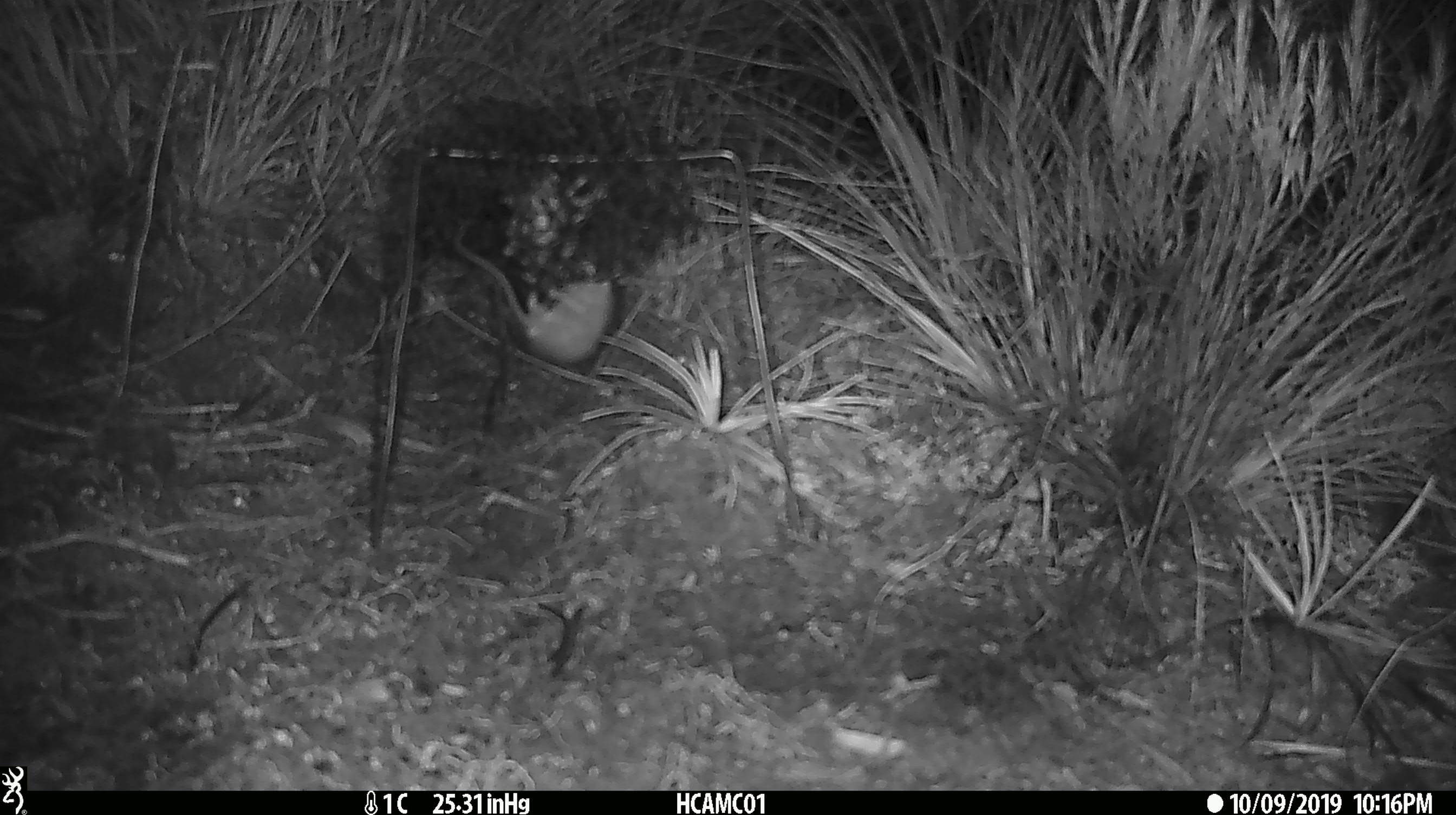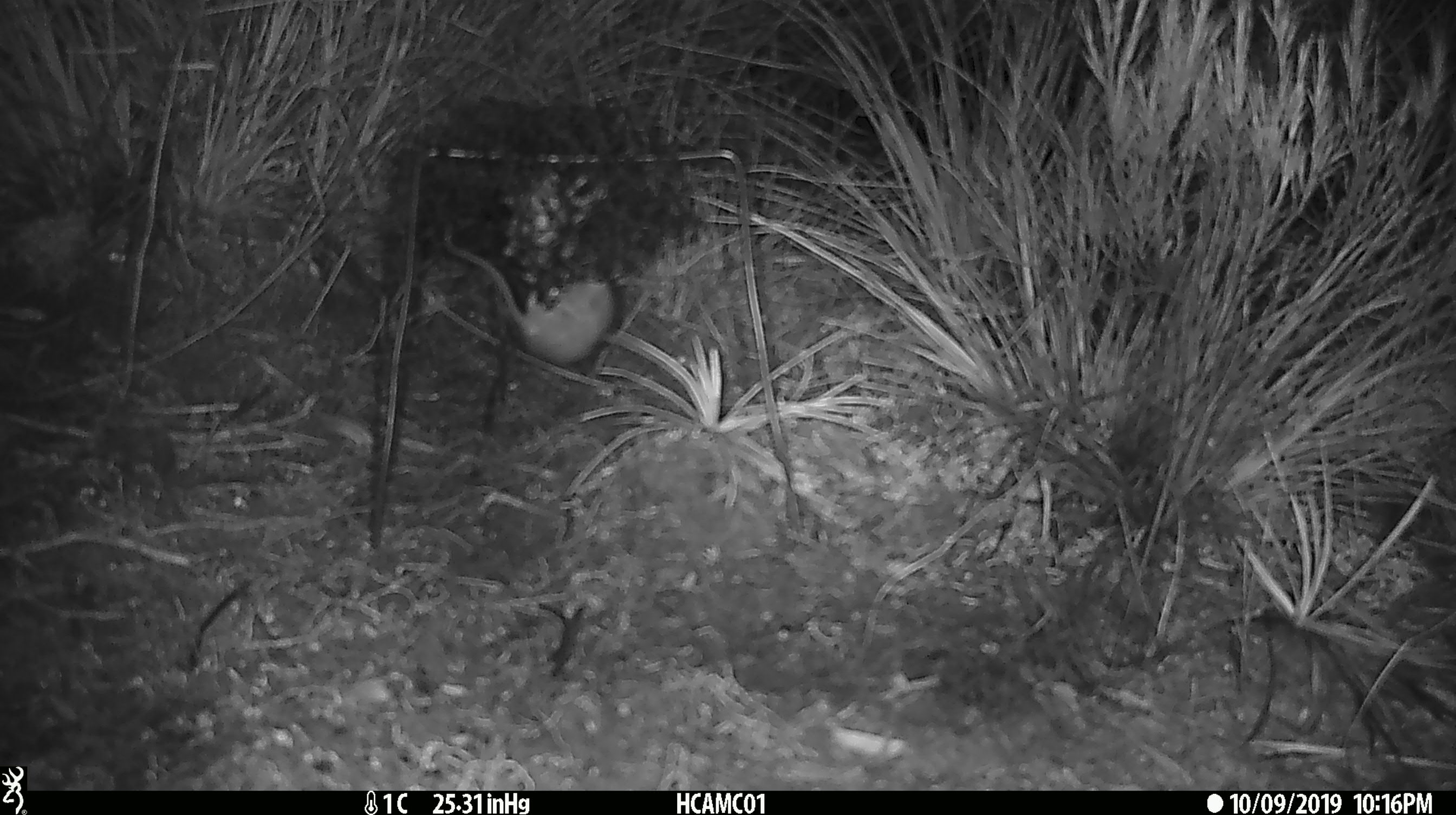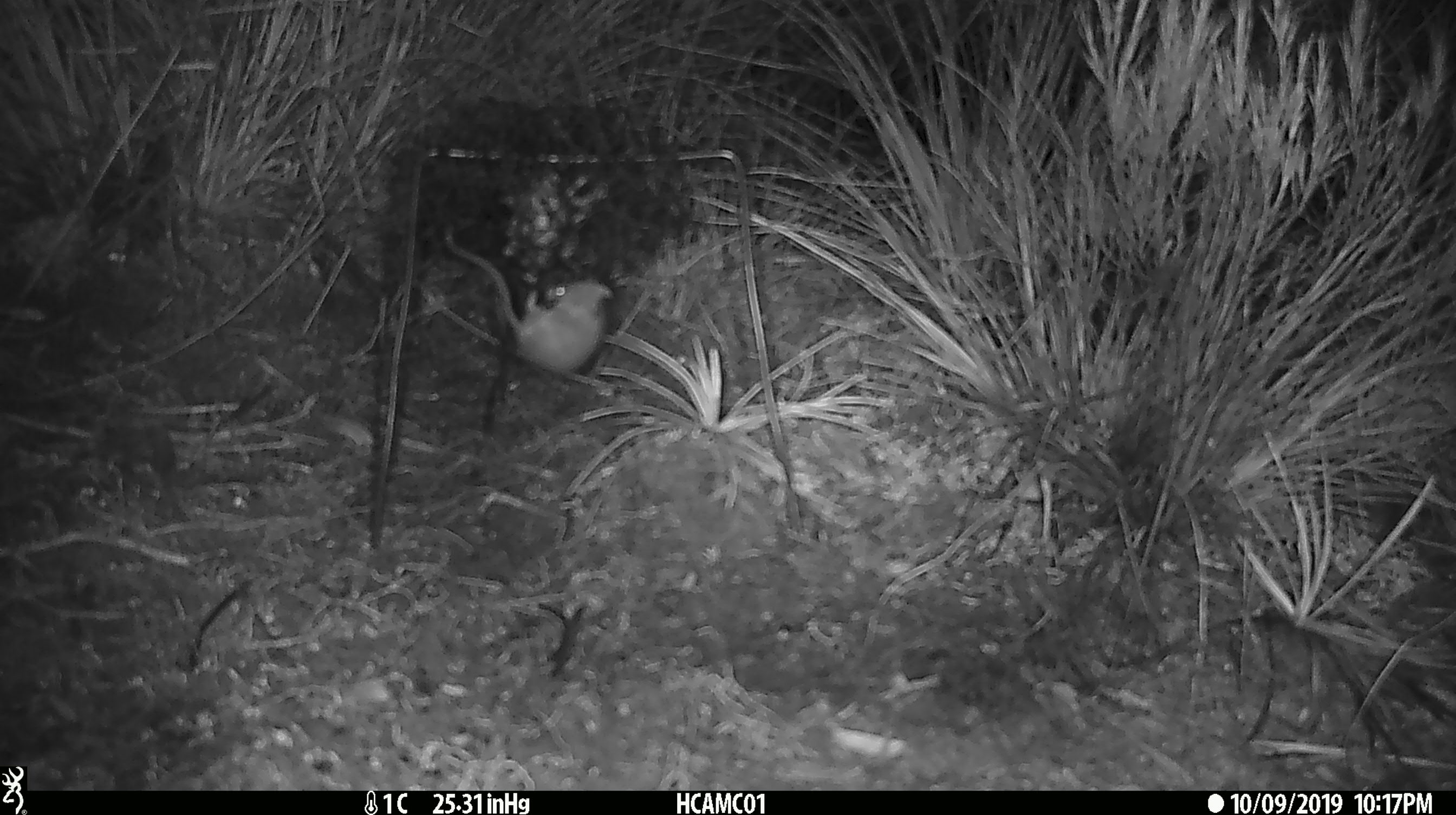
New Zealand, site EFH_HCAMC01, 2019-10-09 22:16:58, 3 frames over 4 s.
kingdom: Animalia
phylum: Chordata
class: Mammalia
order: Rodentia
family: Muridae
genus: Mus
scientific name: Mus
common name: mouse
Mouse (Mus).